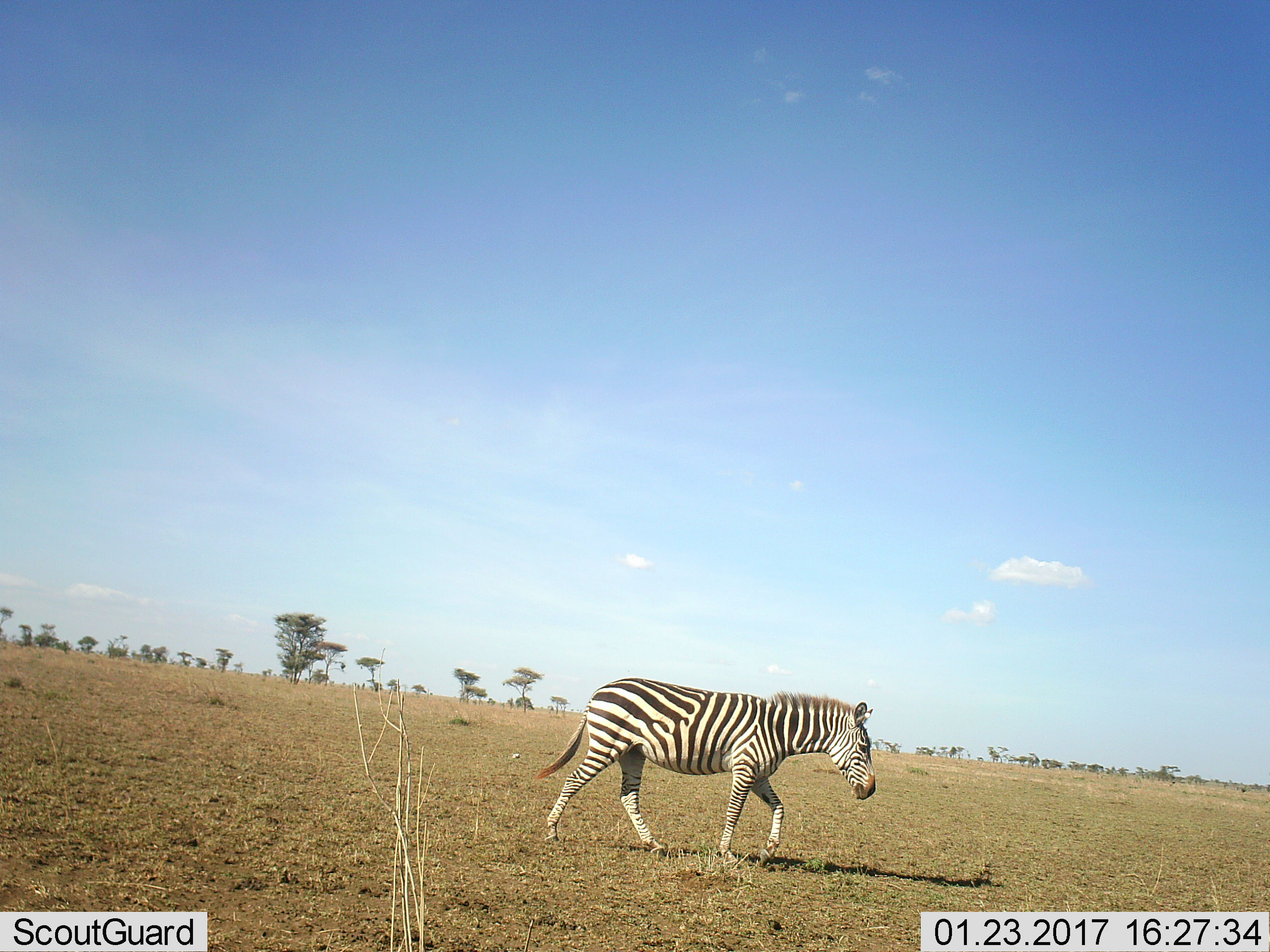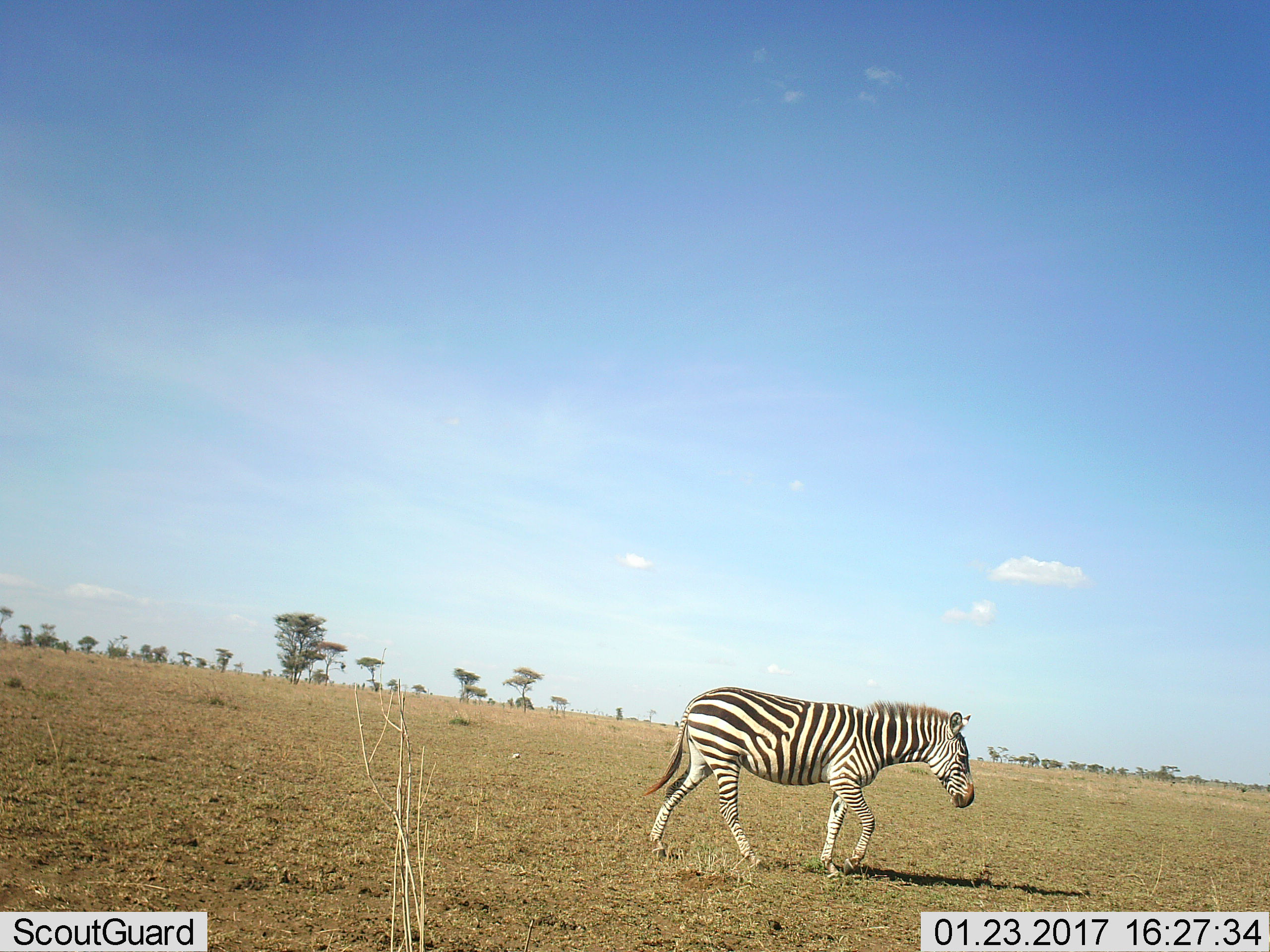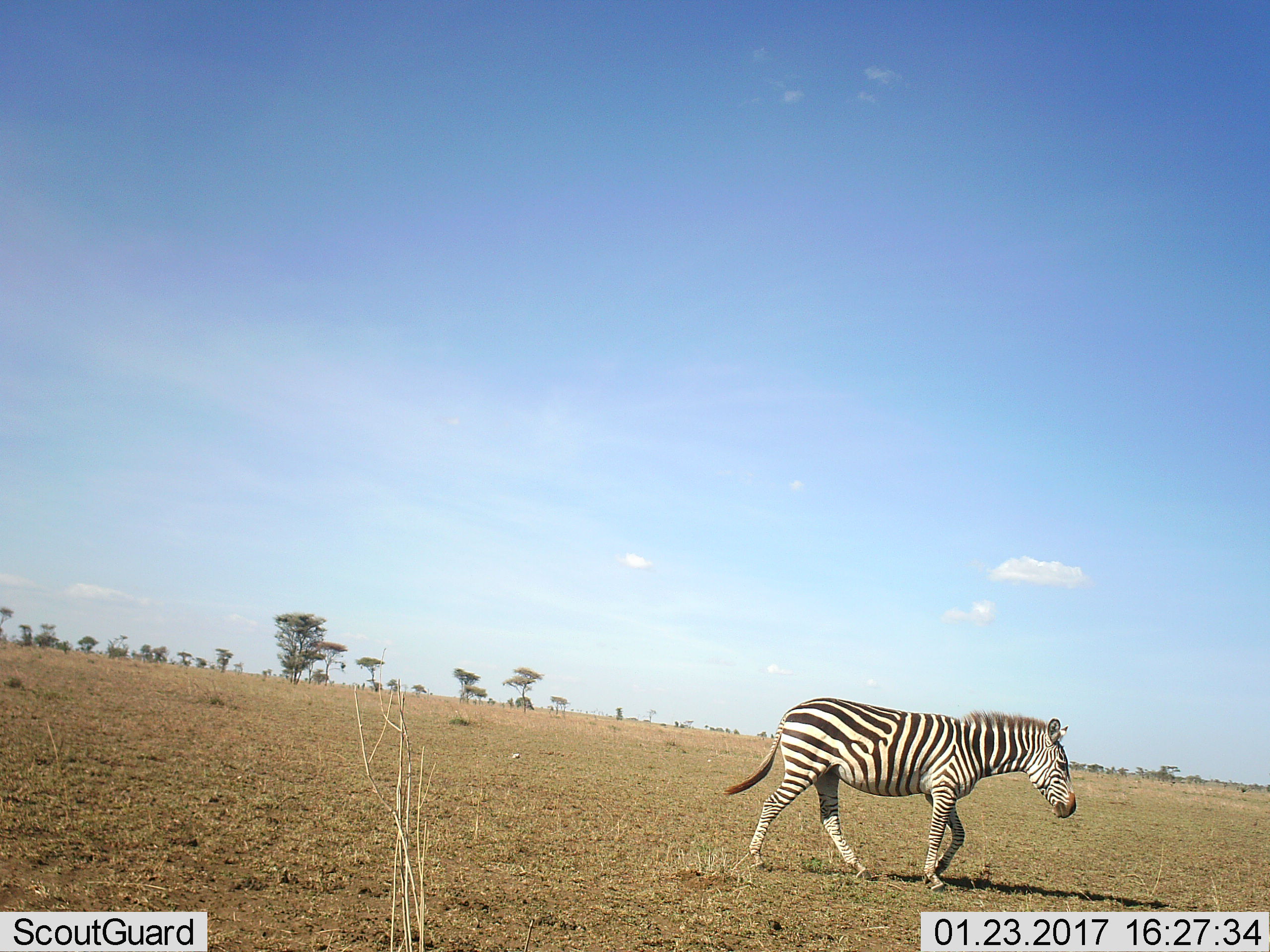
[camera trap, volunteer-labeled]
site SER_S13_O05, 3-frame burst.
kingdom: Animalia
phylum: Chordata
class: Mammalia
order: Perissodactyla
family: Equidae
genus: Equus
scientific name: Equus quagga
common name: plains zebra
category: zebraplains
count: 1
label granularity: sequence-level